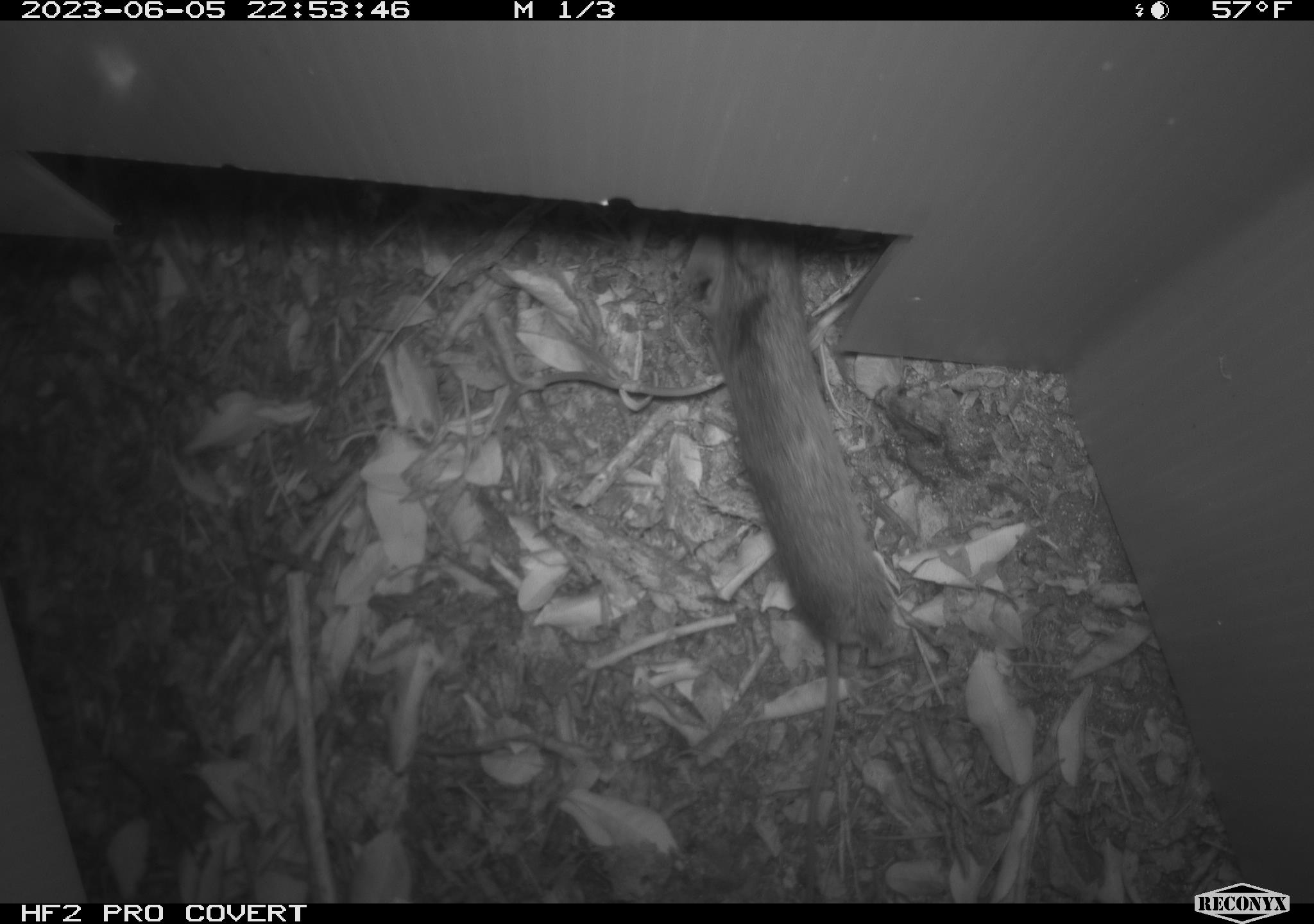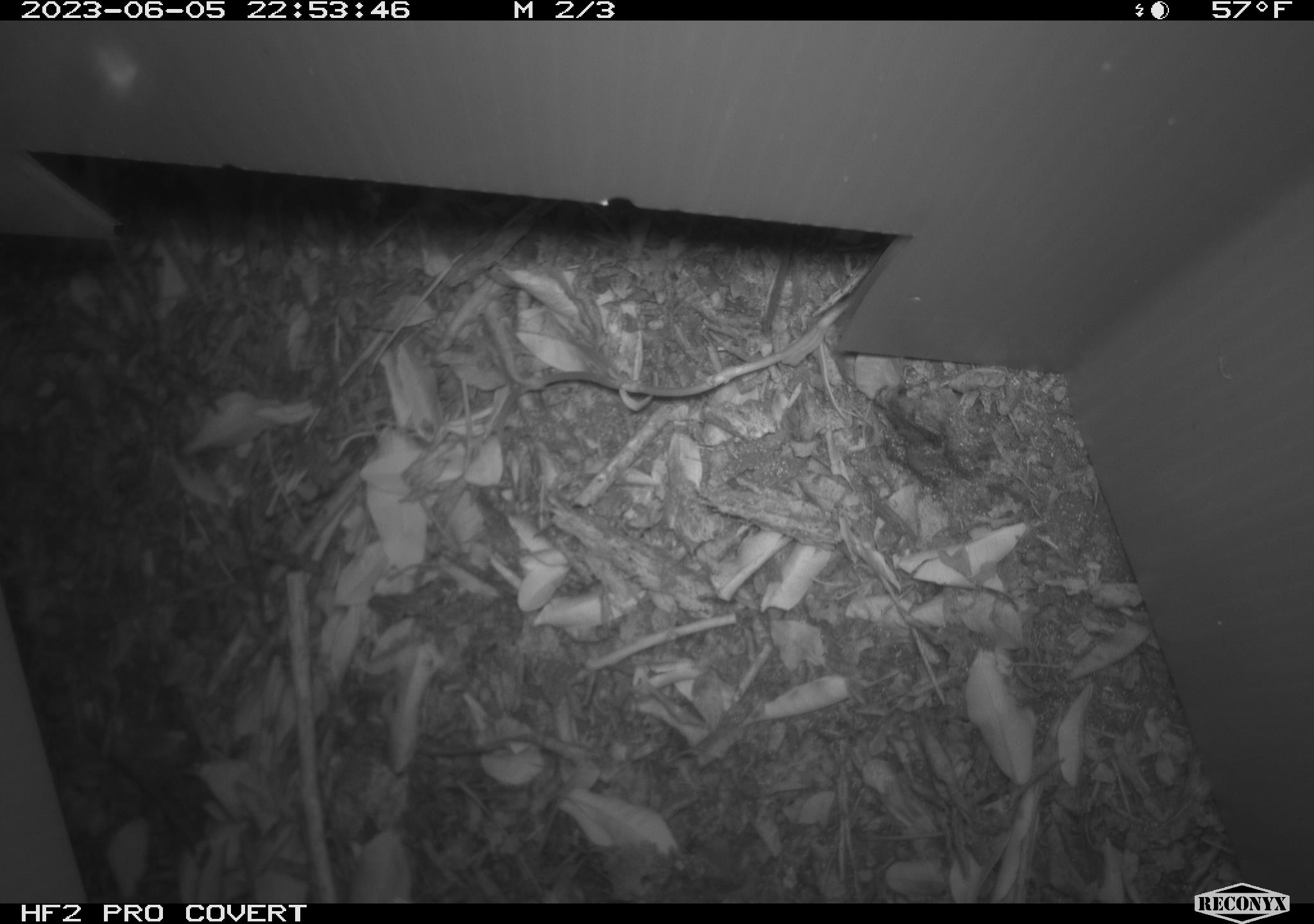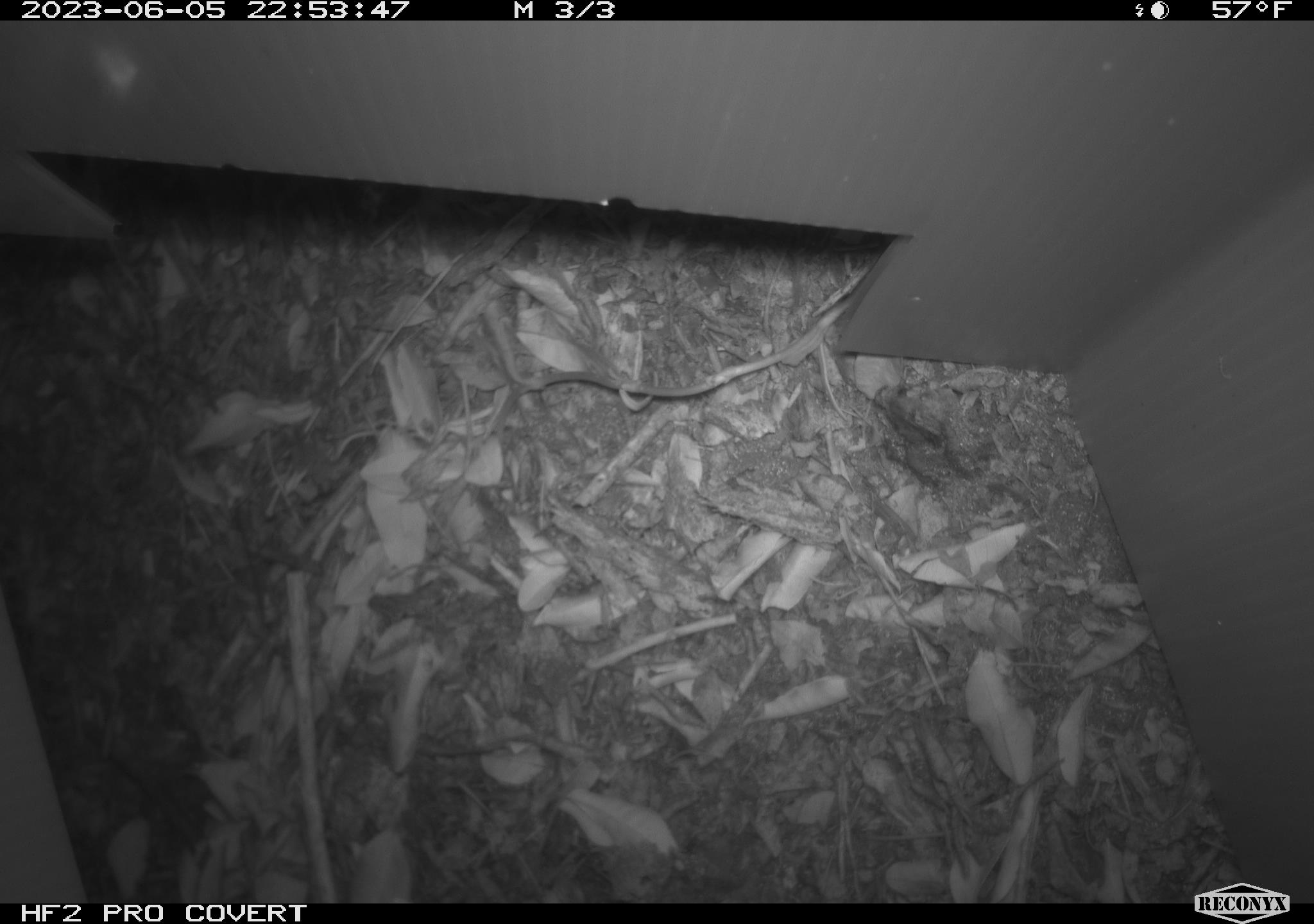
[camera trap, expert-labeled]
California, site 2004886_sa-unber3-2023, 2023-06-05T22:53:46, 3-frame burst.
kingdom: Animalia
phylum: Chordata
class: Mammalia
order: Rodentia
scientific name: Rodentia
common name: mouse species